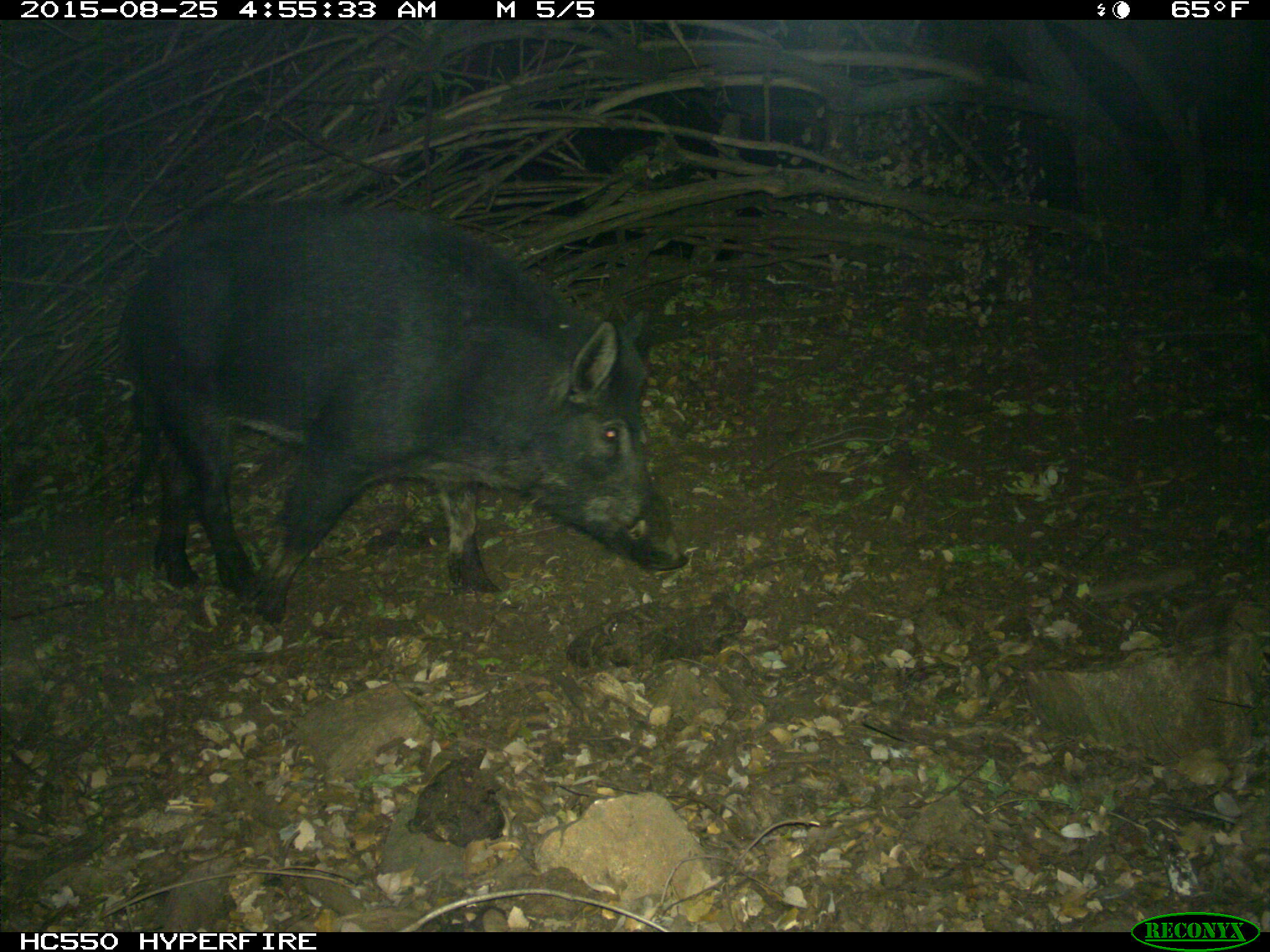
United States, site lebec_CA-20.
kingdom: Animalia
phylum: Chordata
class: Mammalia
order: Artiodactyla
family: Suidae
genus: Sus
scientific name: Sus scrofa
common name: wild boar